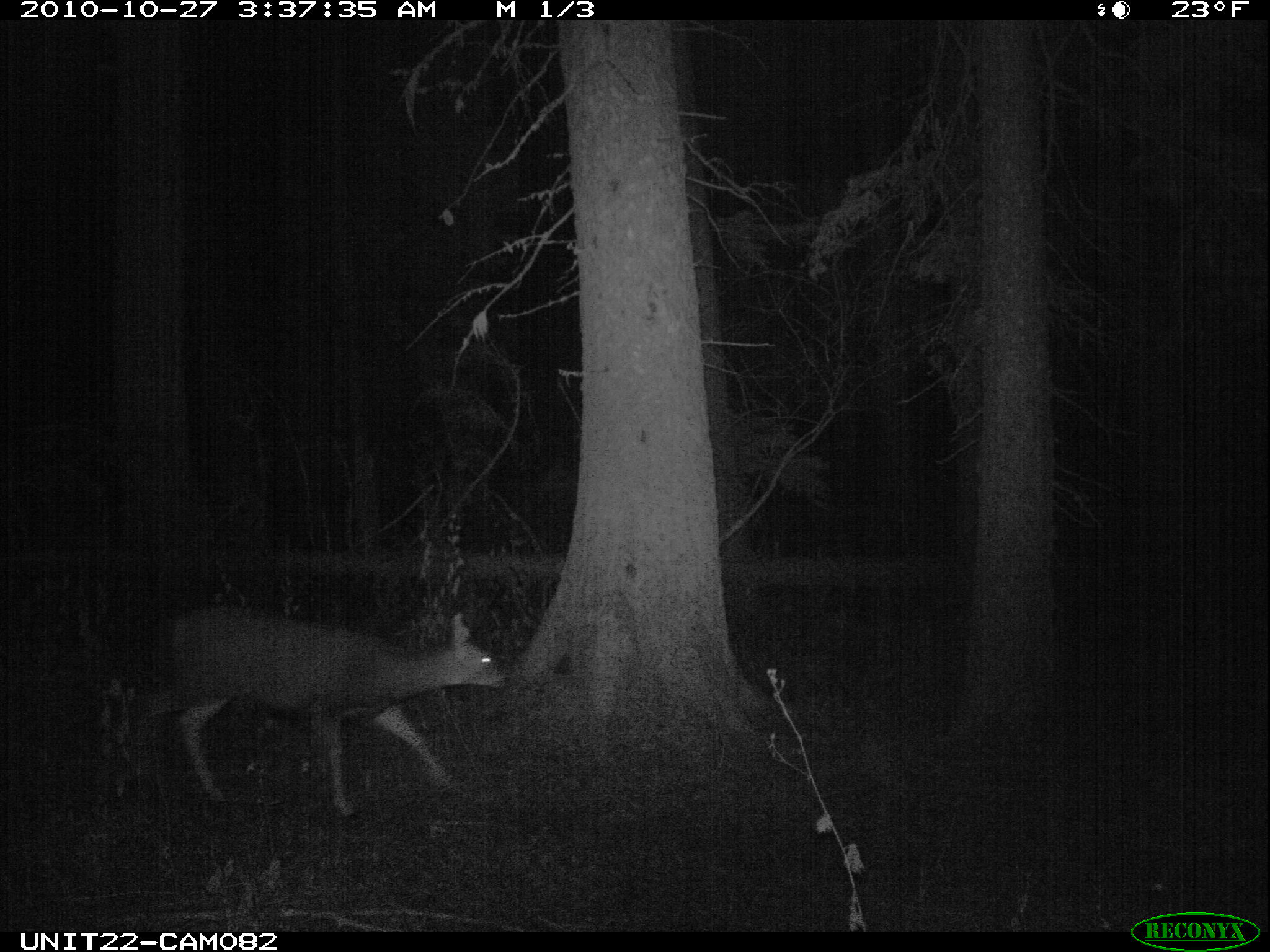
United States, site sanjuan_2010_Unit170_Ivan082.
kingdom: Animalia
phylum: Chordata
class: Mammalia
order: Artiodactyla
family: Cervidae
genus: Odocoileus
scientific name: Odocoileus hemionus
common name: mule deer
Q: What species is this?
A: Odocoileus hemionus (mule deer).